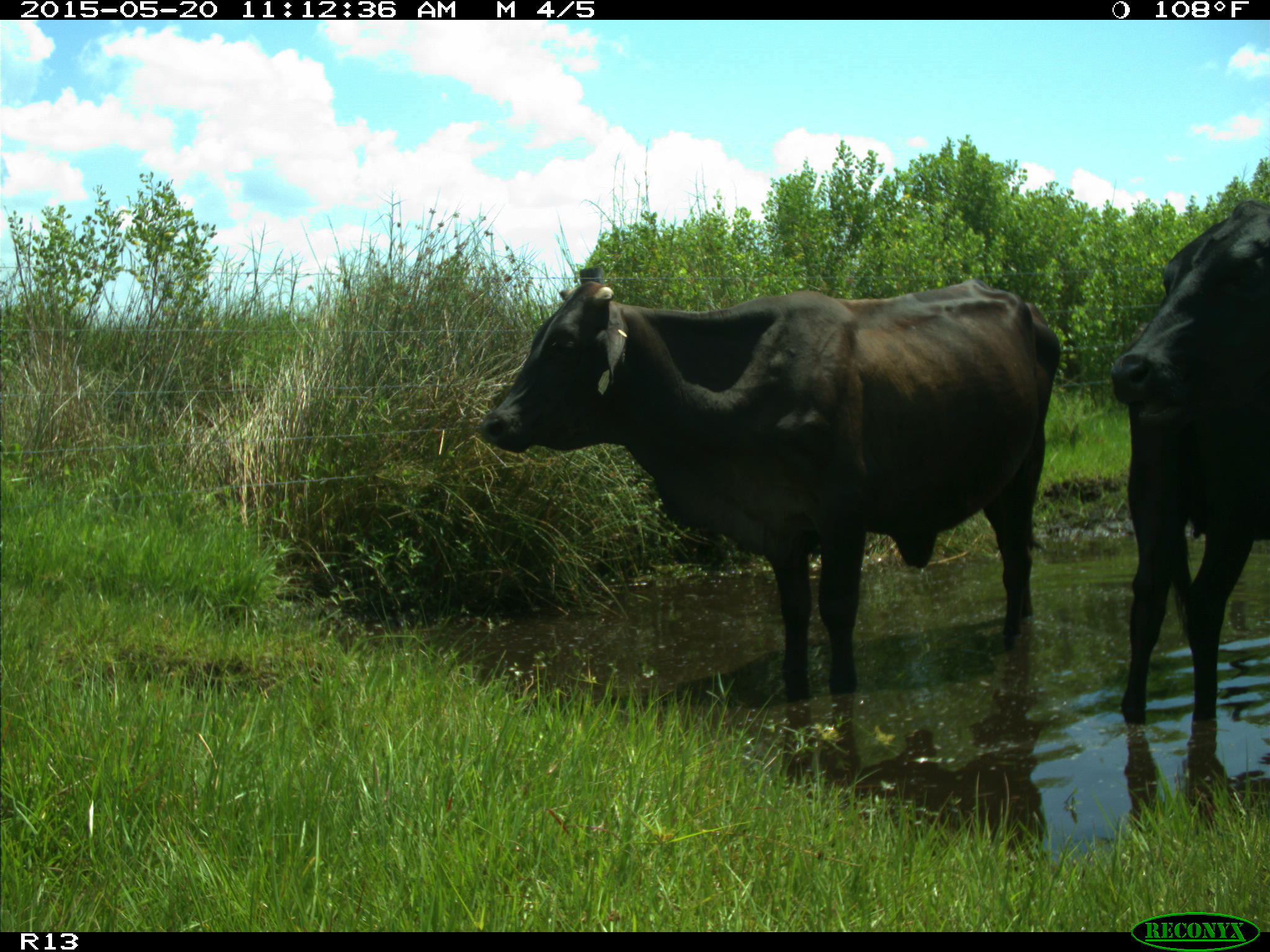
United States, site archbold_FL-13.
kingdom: Animalia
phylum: Chordata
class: Mammalia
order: Artiodactyla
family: Bovidae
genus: Bos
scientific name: Bos taurus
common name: domestic cow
Bos taurus (domestic cow).